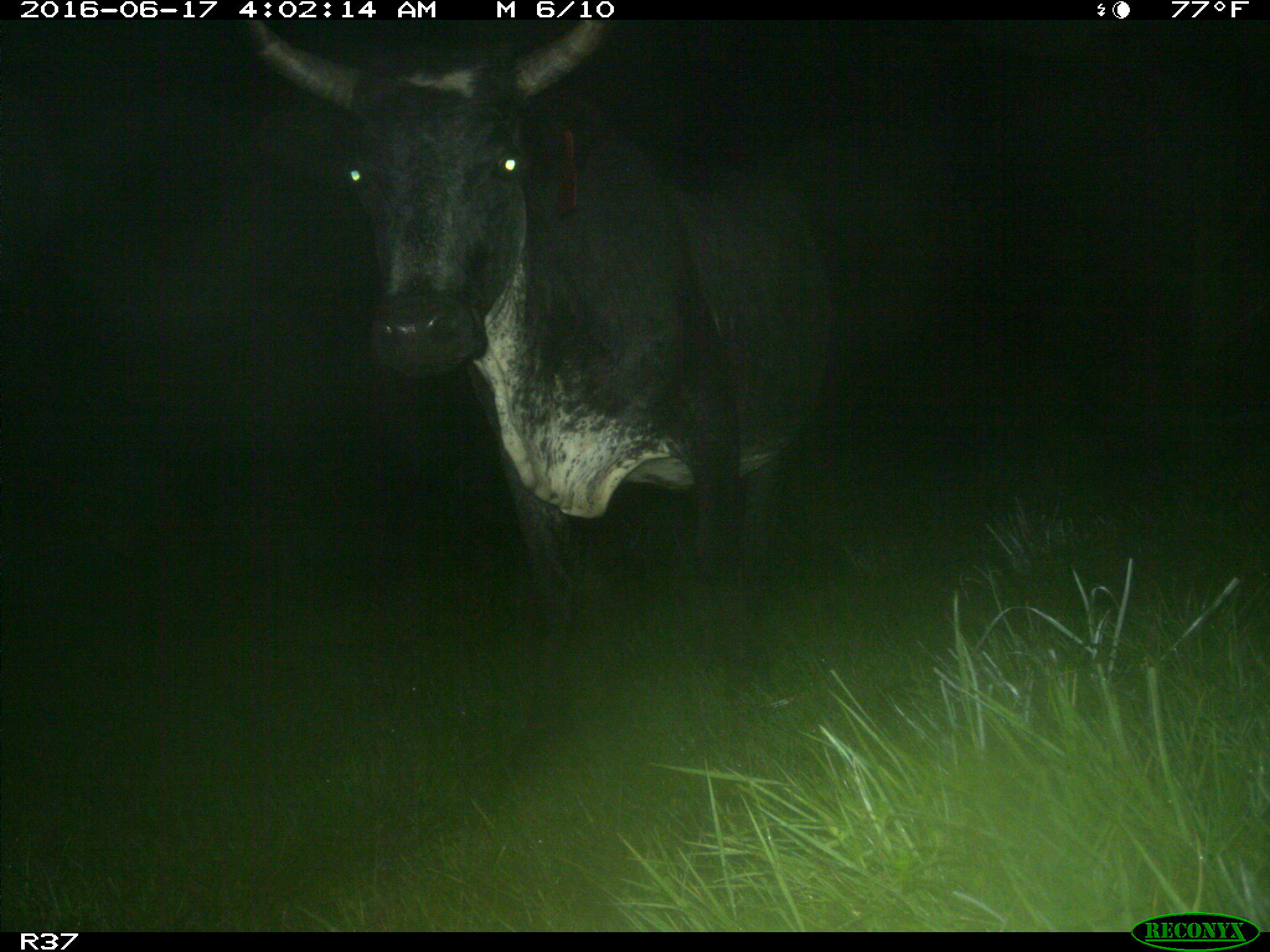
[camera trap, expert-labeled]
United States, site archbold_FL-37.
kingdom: Animalia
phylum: Chordata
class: Mammalia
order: Artiodactyla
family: Bovidae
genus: Bos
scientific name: Bos taurus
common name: domestic cow